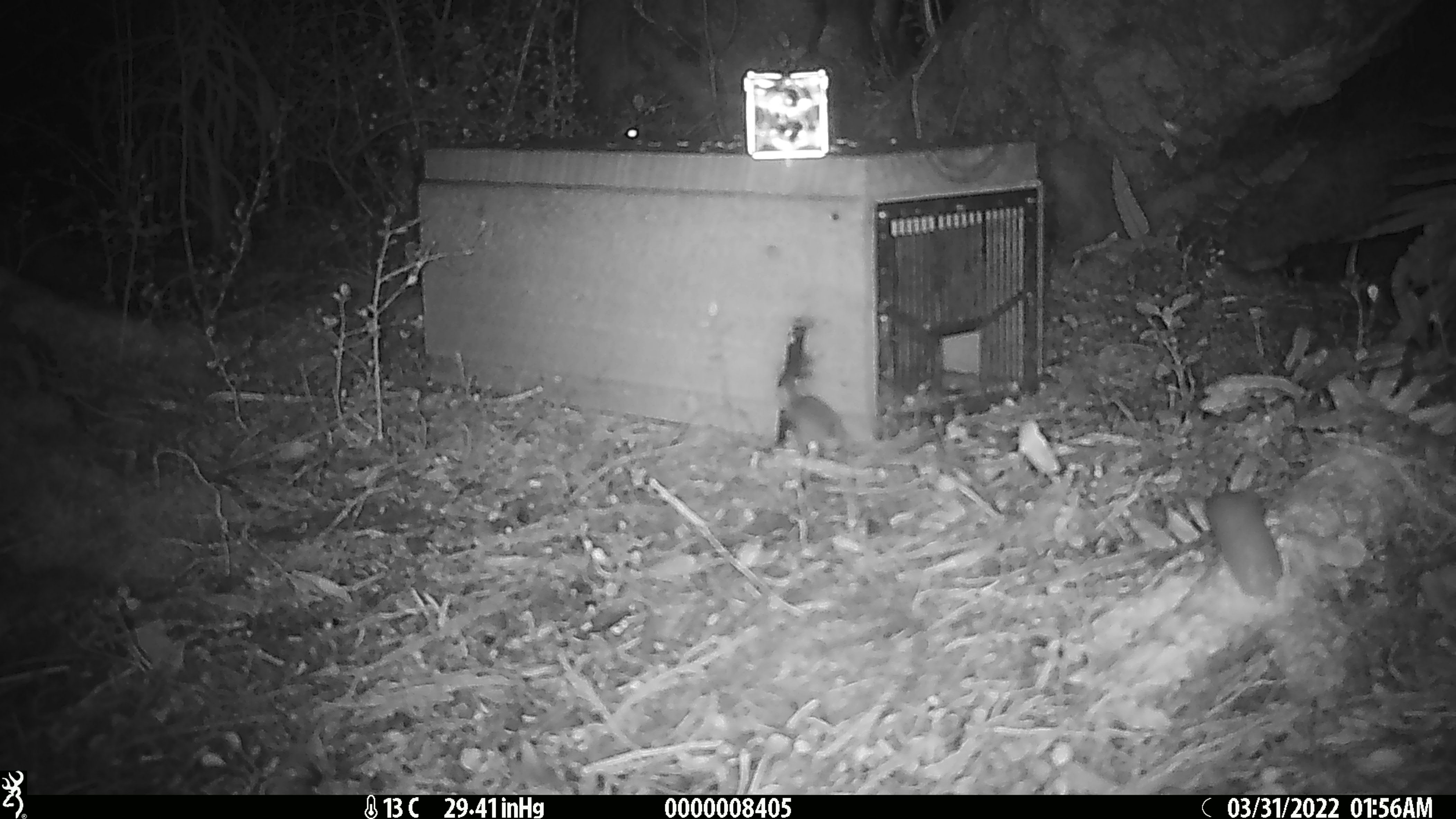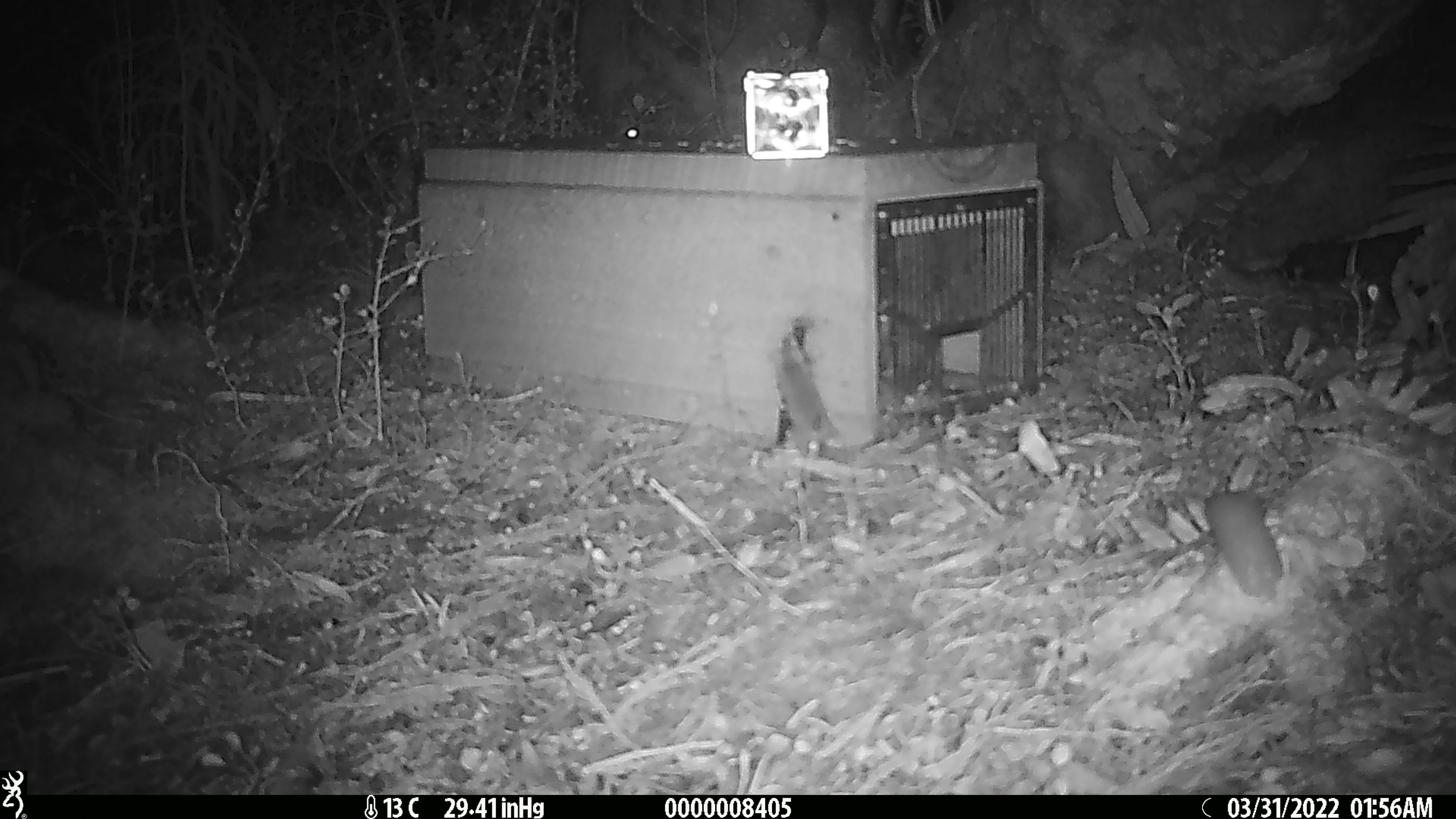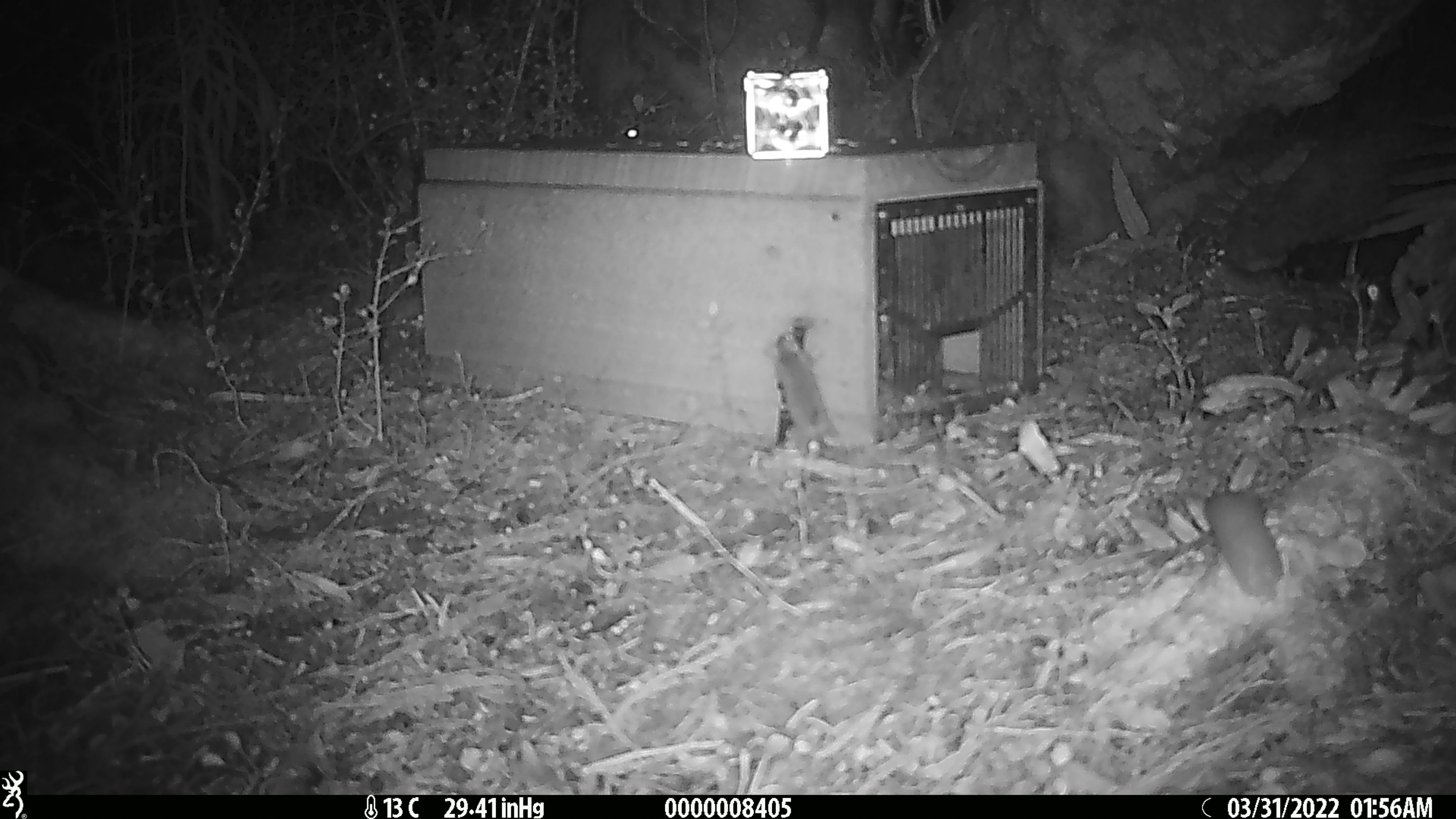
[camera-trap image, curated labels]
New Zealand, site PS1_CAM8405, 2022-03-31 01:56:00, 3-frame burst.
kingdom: Animalia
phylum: Chordata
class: Mammalia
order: Rodentia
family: Muridae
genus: Mus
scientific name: Mus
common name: mouse